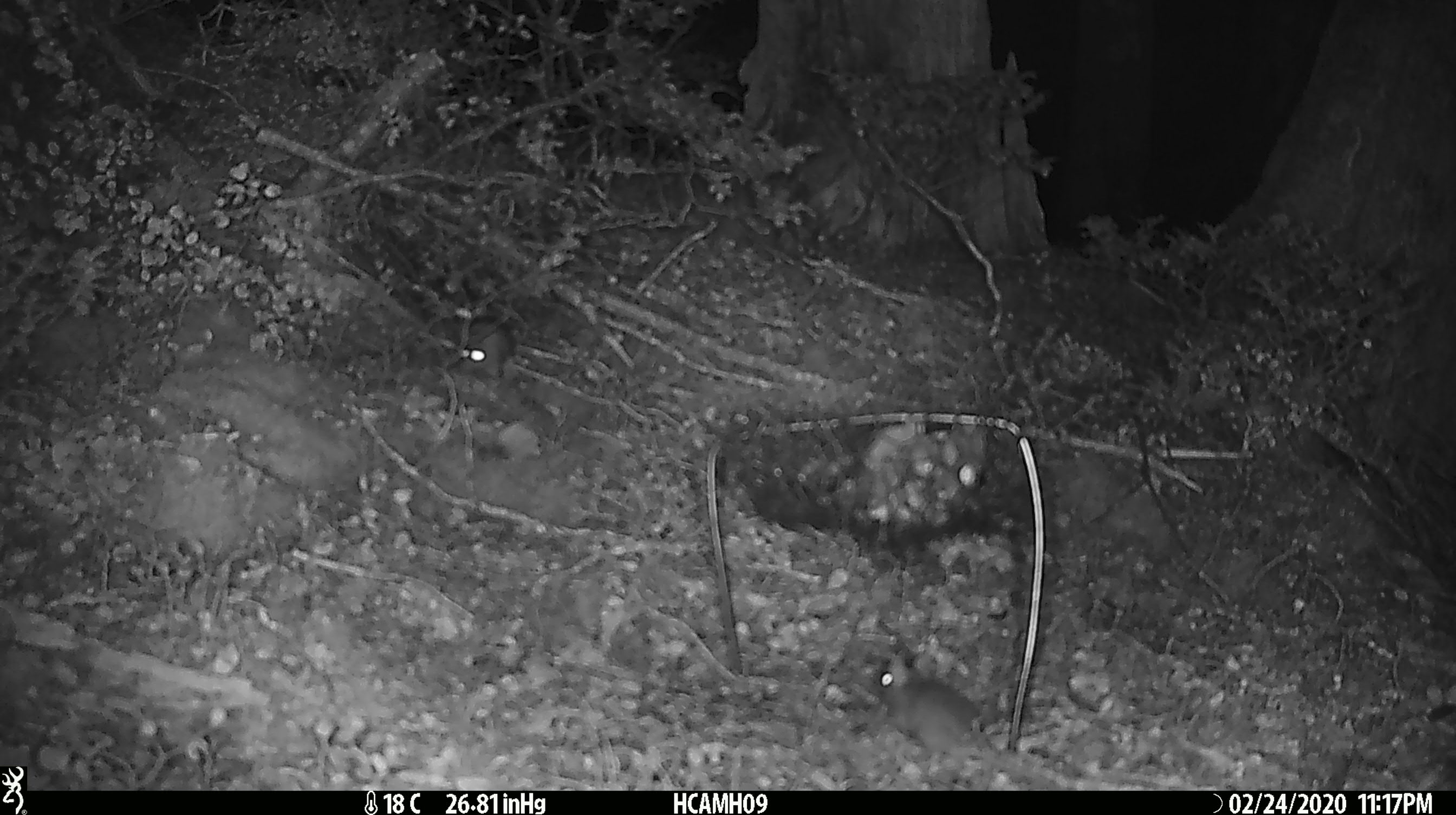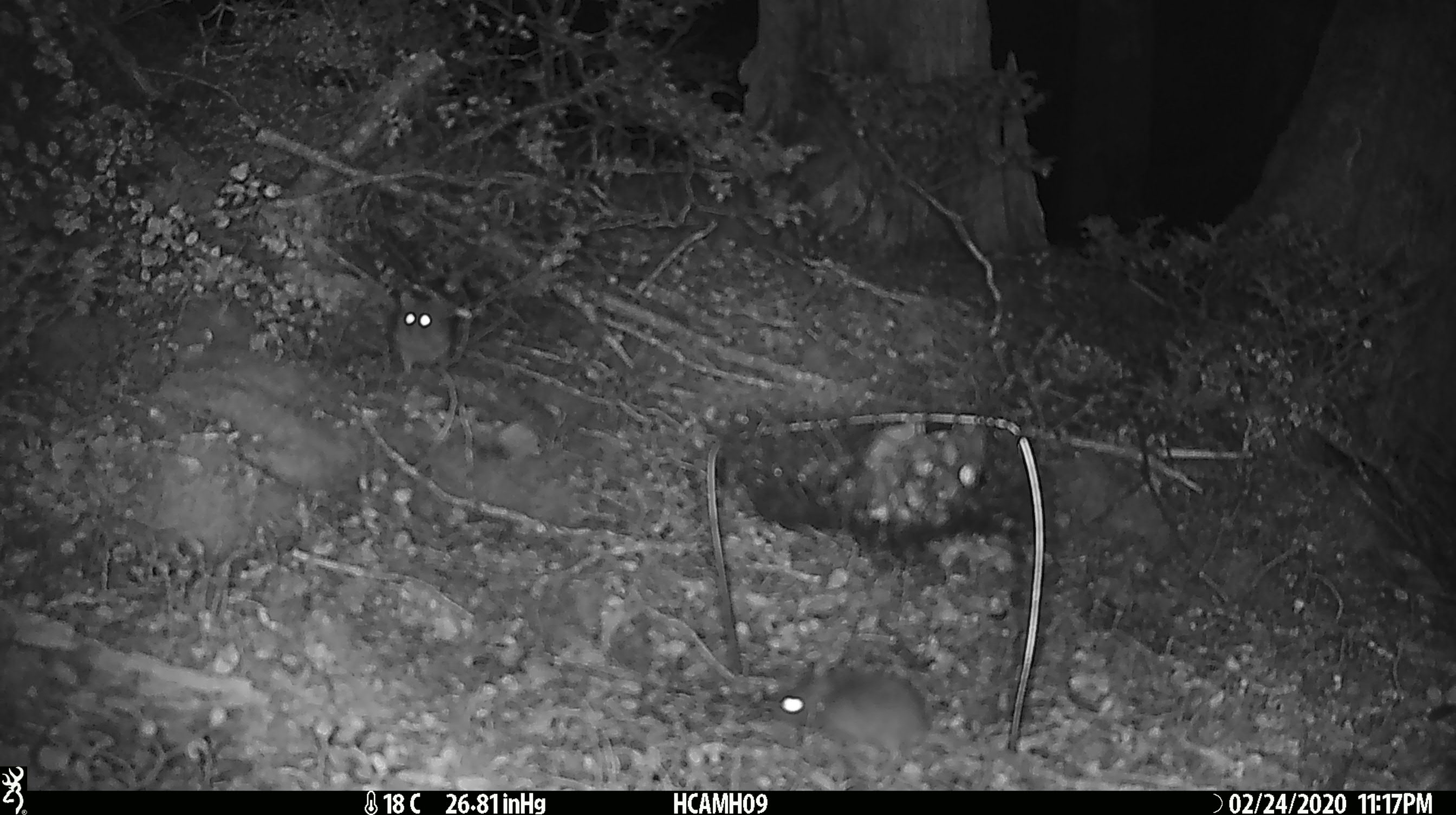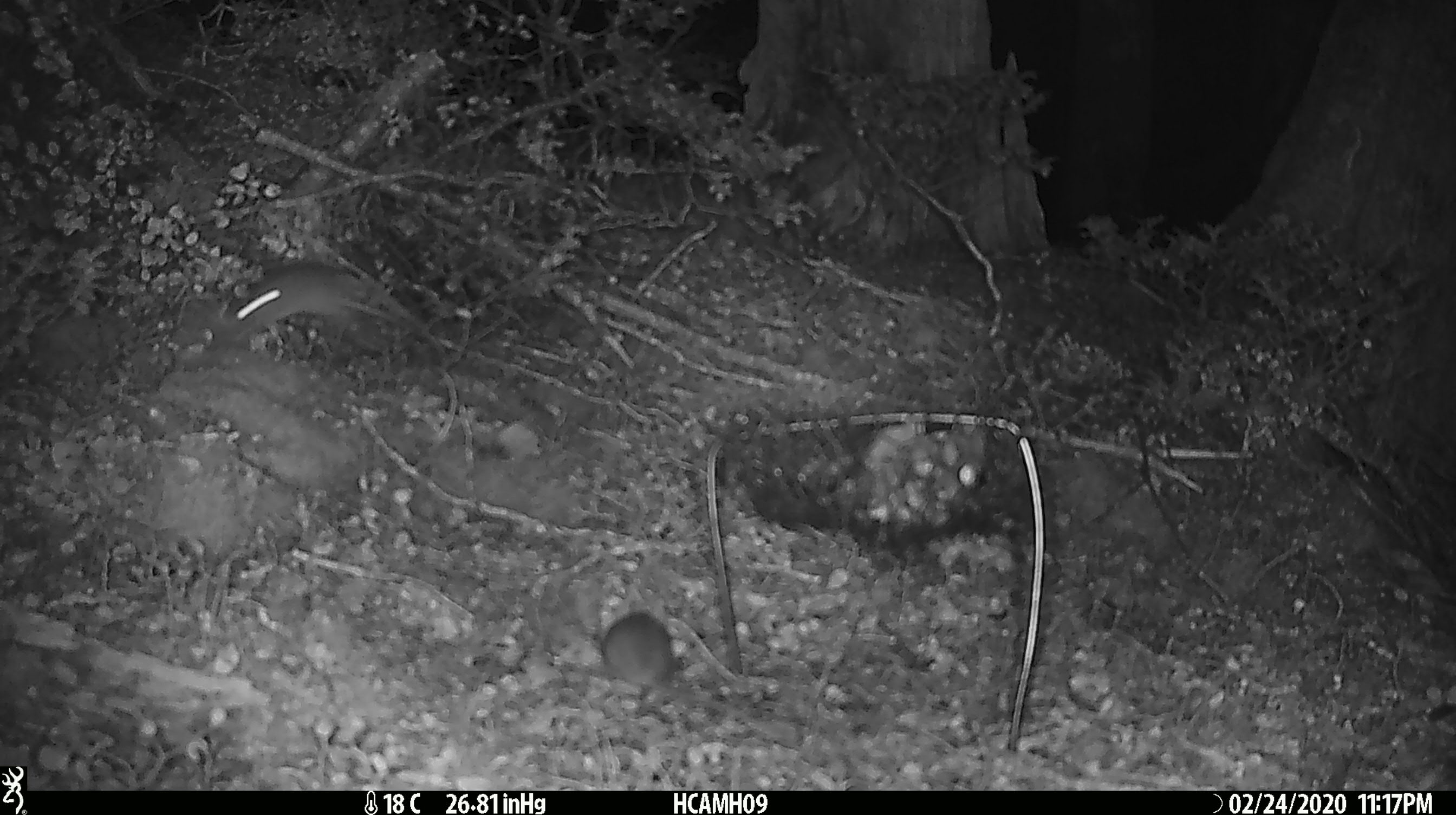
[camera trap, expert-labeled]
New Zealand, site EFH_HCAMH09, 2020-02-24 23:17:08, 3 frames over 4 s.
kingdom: Animalia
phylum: Chordata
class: Mammalia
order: Rodentia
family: Muridae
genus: Mus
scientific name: Mus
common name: mouse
Mouse (Mus).